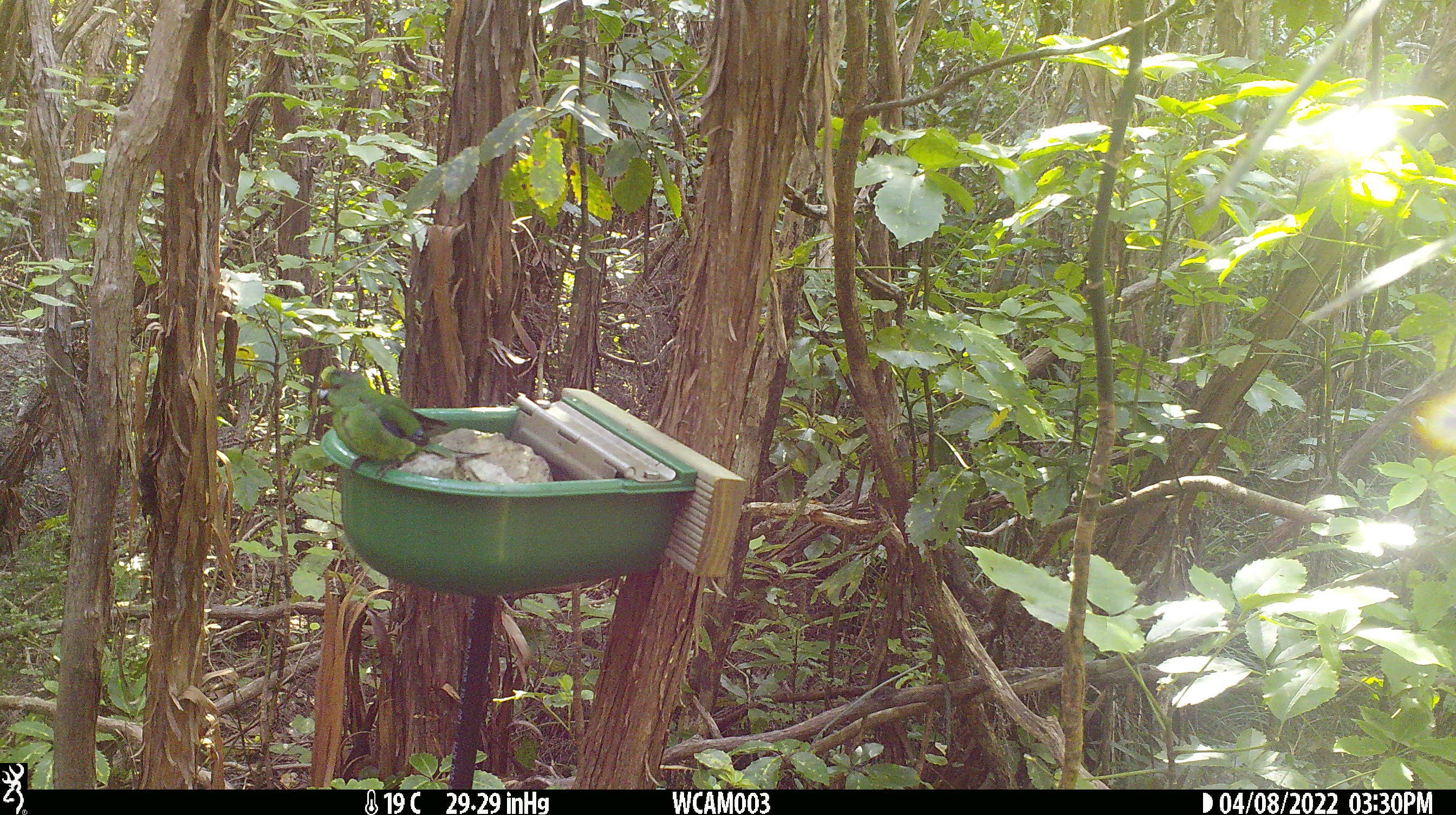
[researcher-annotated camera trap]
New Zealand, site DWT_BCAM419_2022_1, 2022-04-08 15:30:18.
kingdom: Animalia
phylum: Chordata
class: Aves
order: Psittaciformes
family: Psittaculidae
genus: Cyanoramphus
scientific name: Cyanoramphus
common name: parakeet